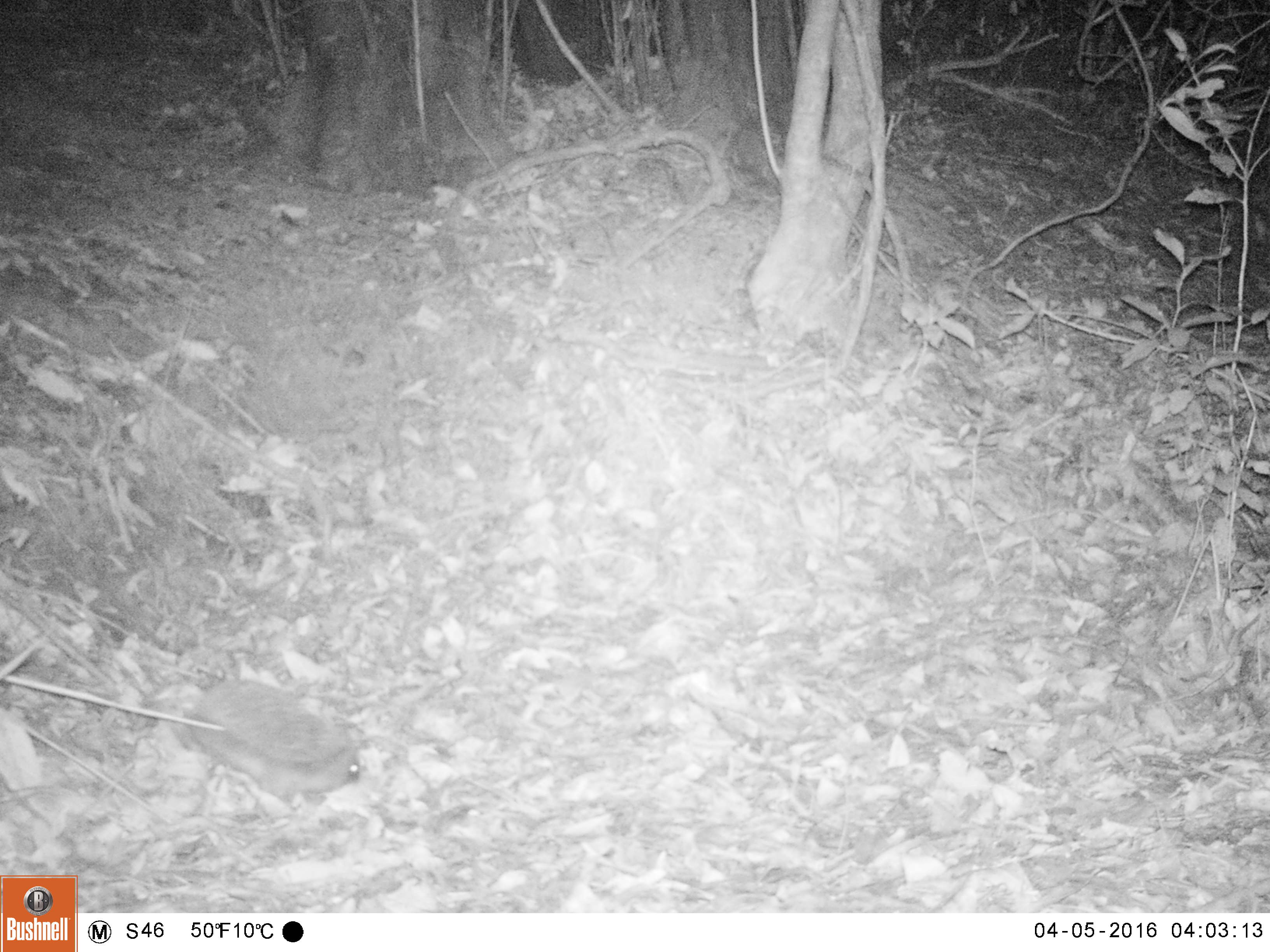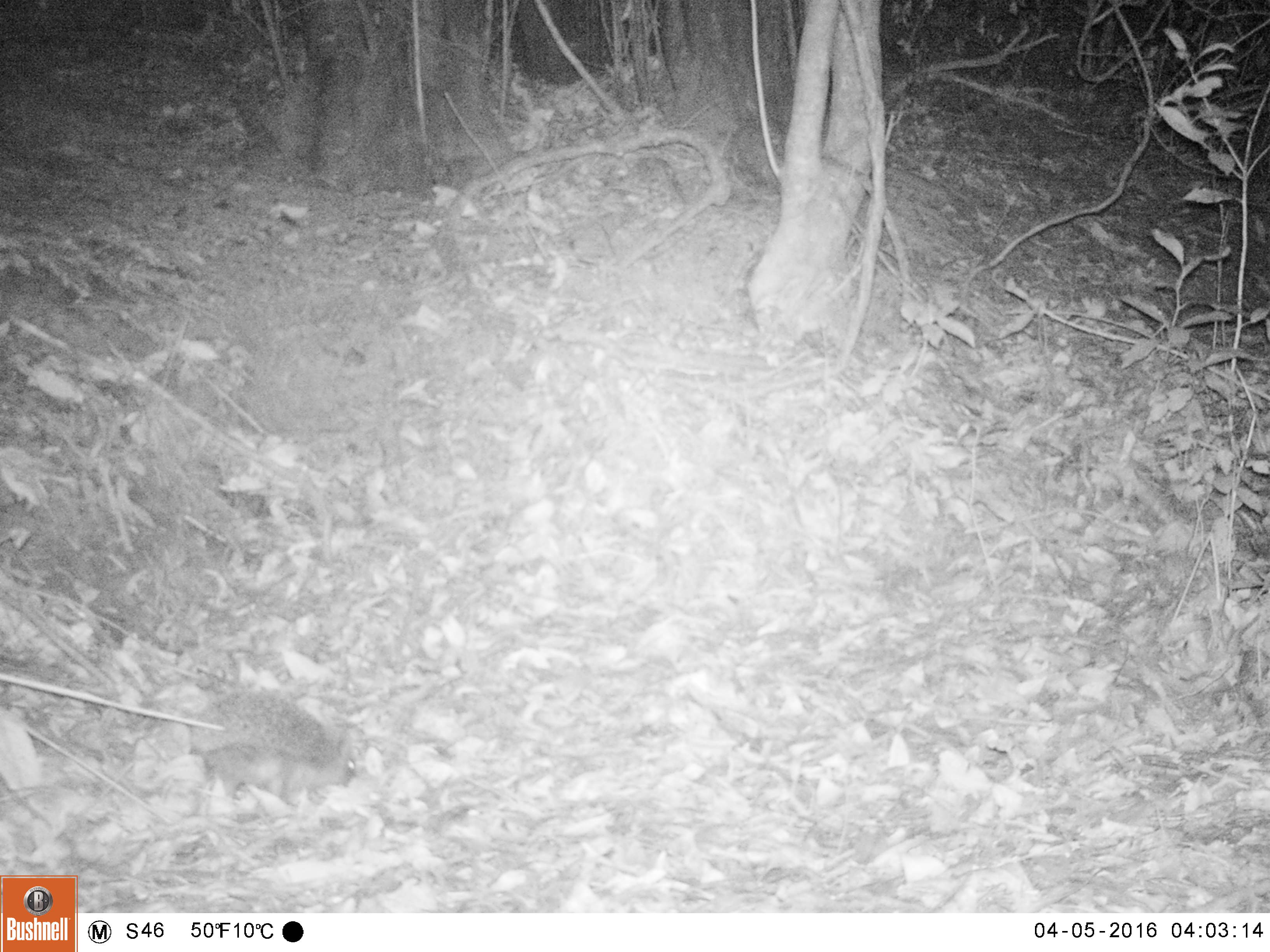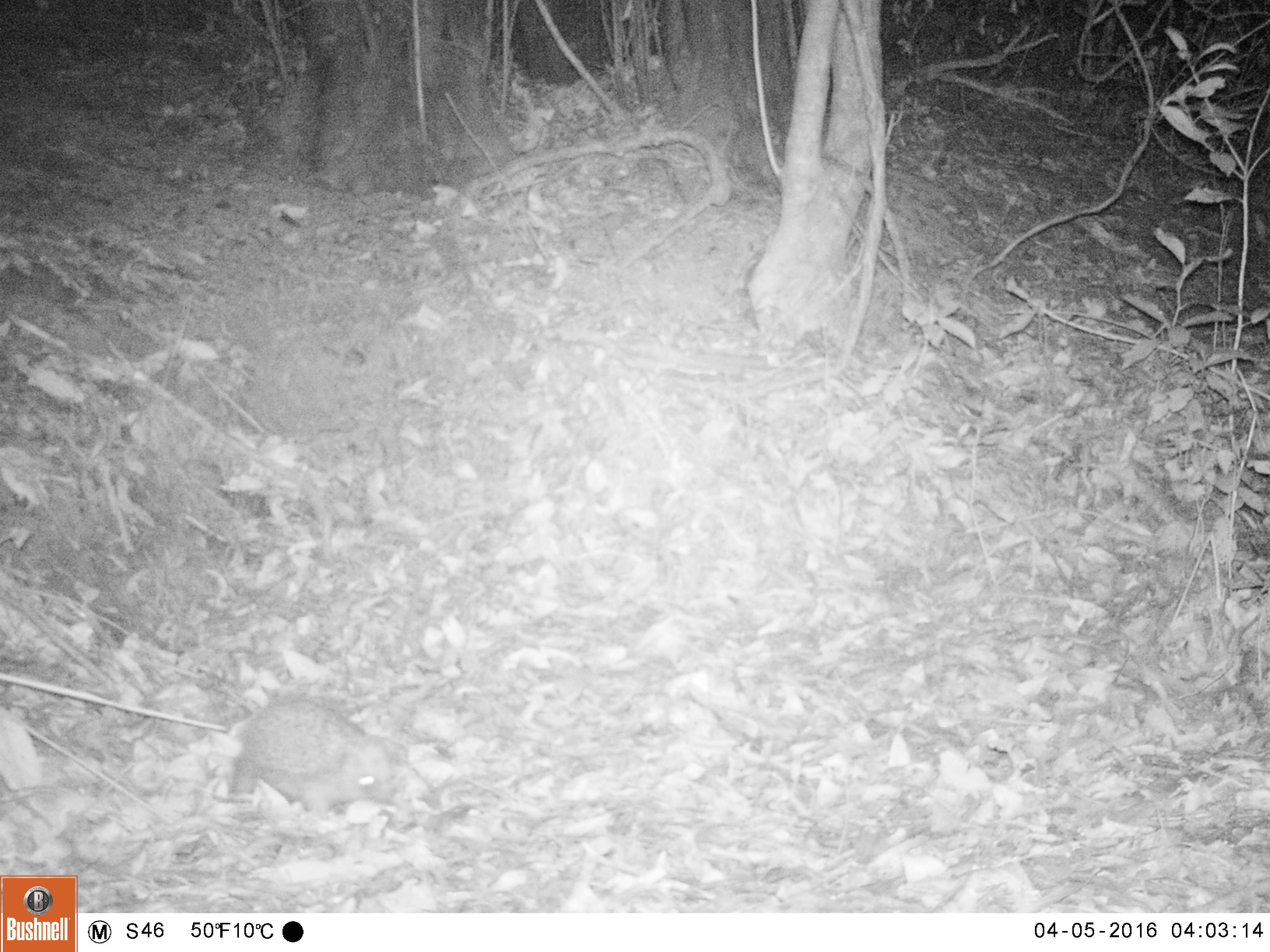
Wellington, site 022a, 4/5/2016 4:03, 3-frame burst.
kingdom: Animalia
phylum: Chordata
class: Mammalia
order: Eulipotyphla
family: Erinaceidae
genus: Erinaceus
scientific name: Erinaceus europaeus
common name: hedgehog